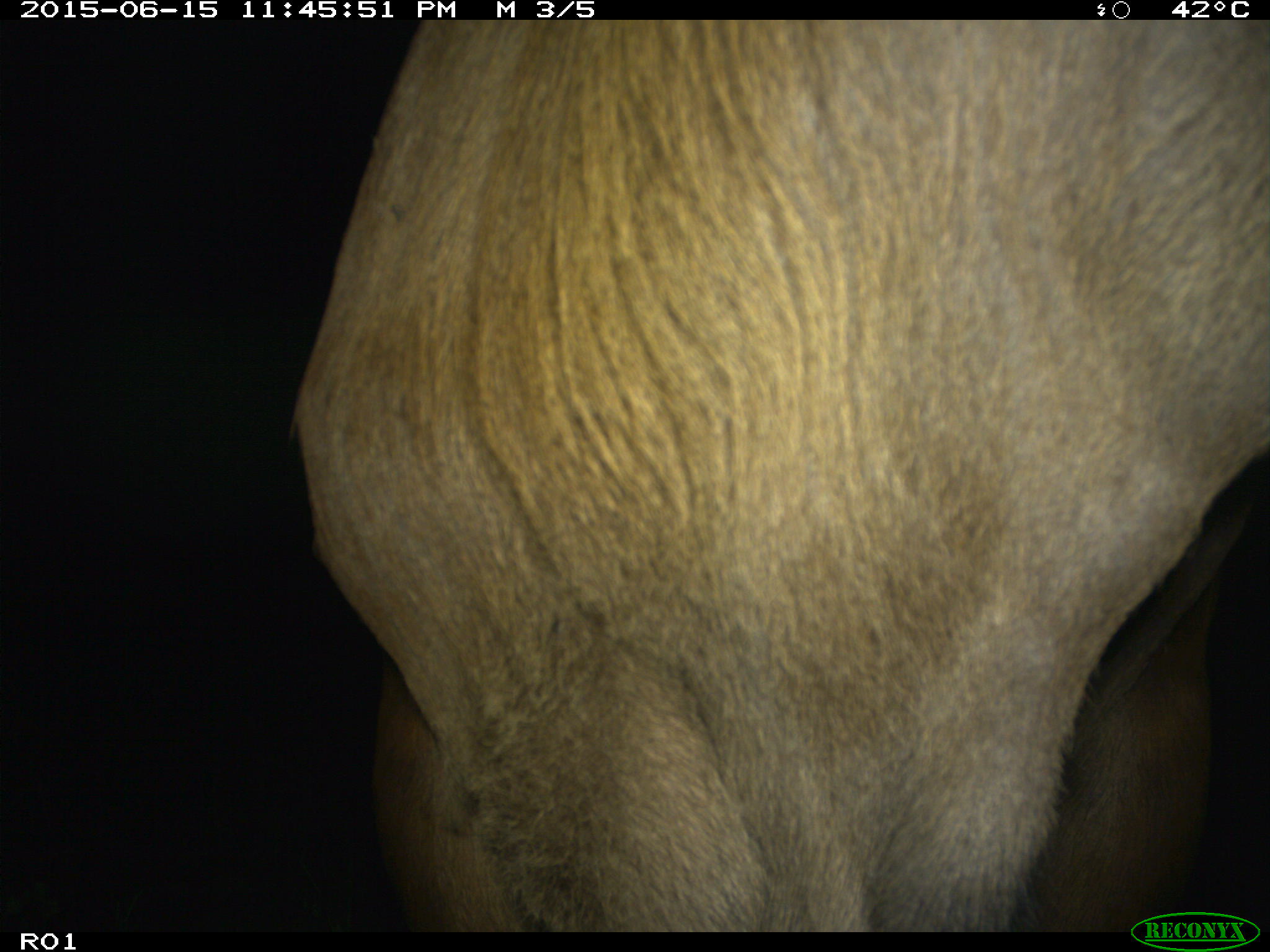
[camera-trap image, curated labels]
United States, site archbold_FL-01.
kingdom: Animalia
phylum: Chordata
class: Mammalia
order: Artiodactyla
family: Bovidae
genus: Bos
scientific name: Bos taurus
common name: domestic cow